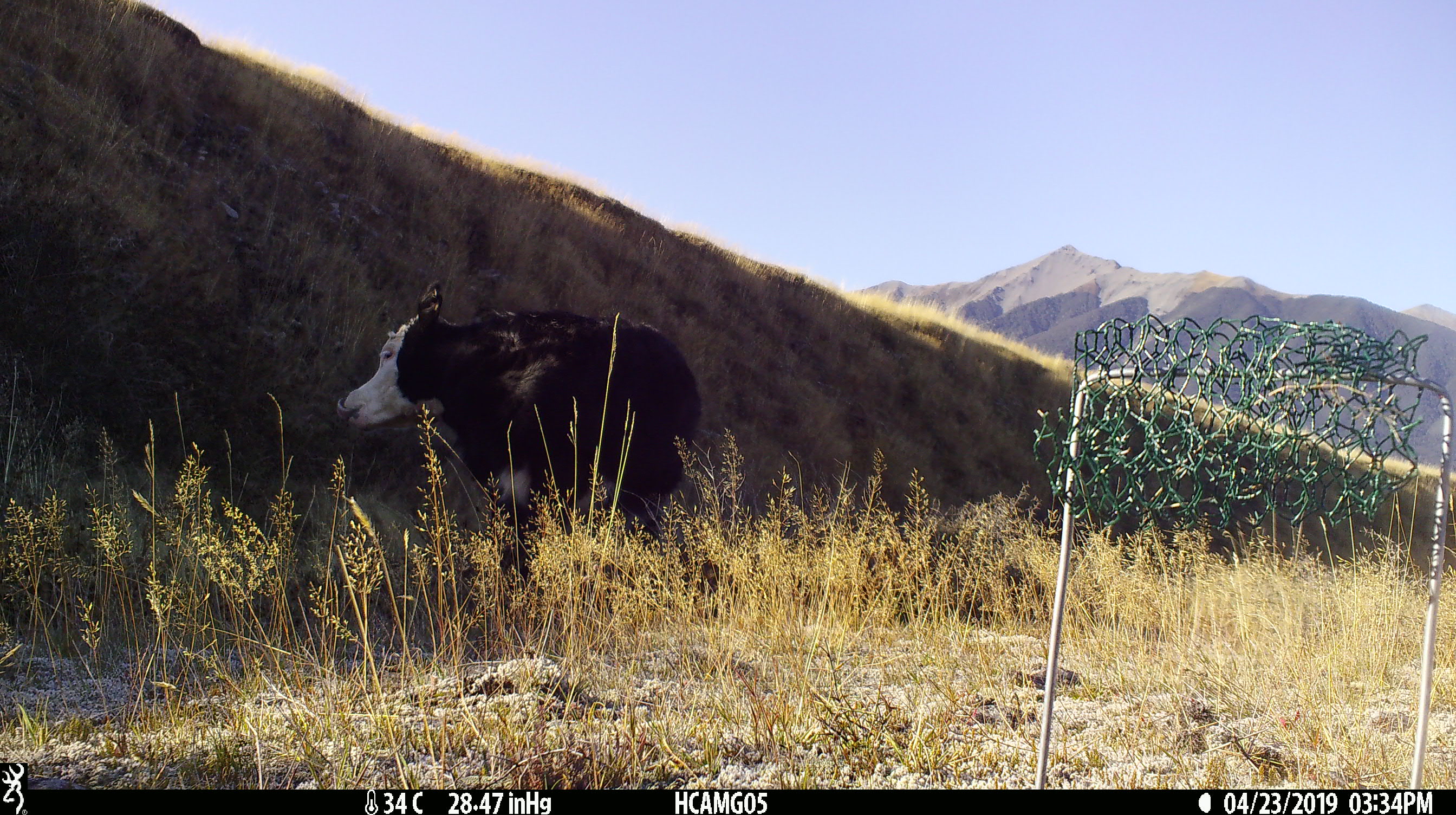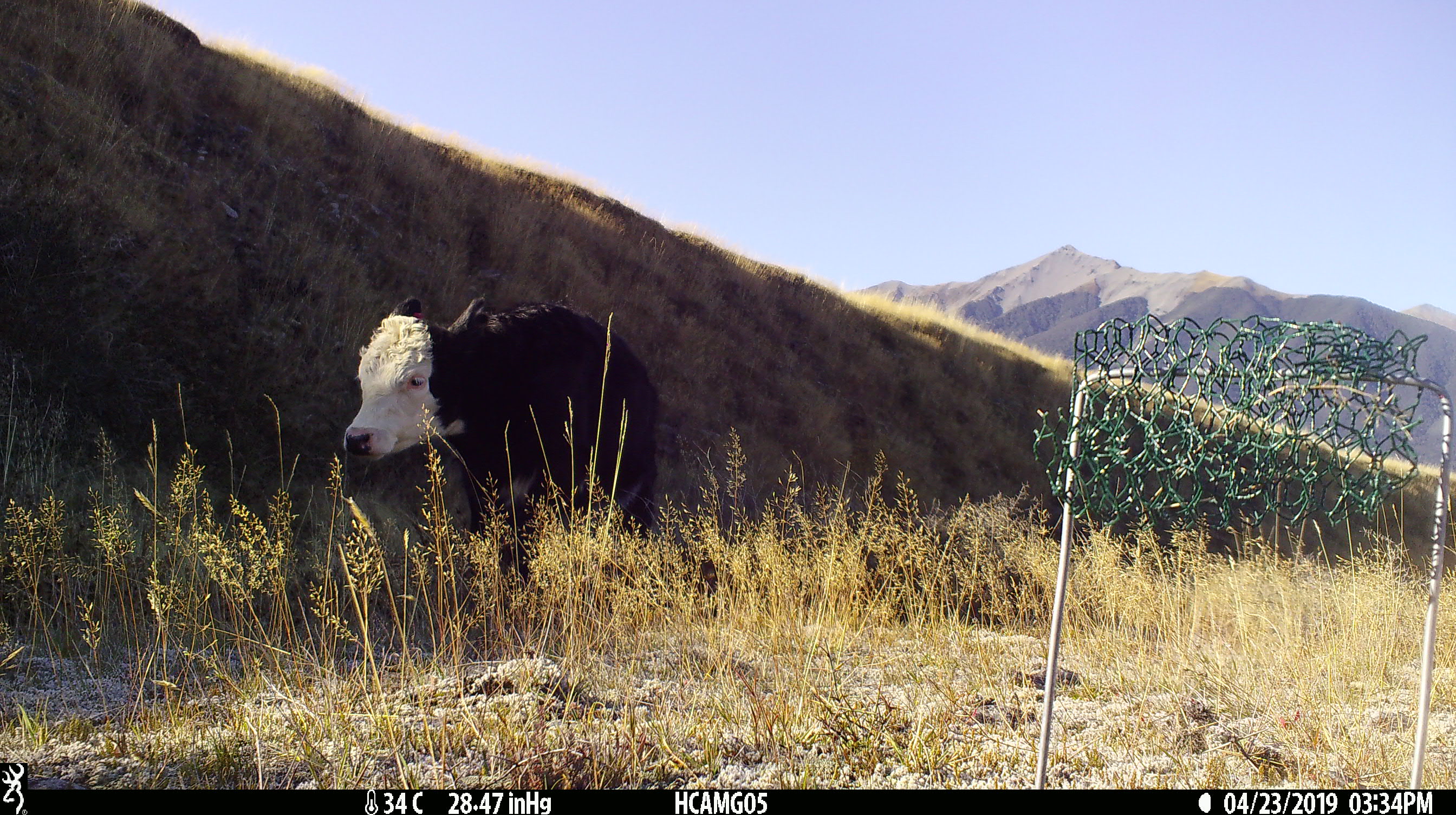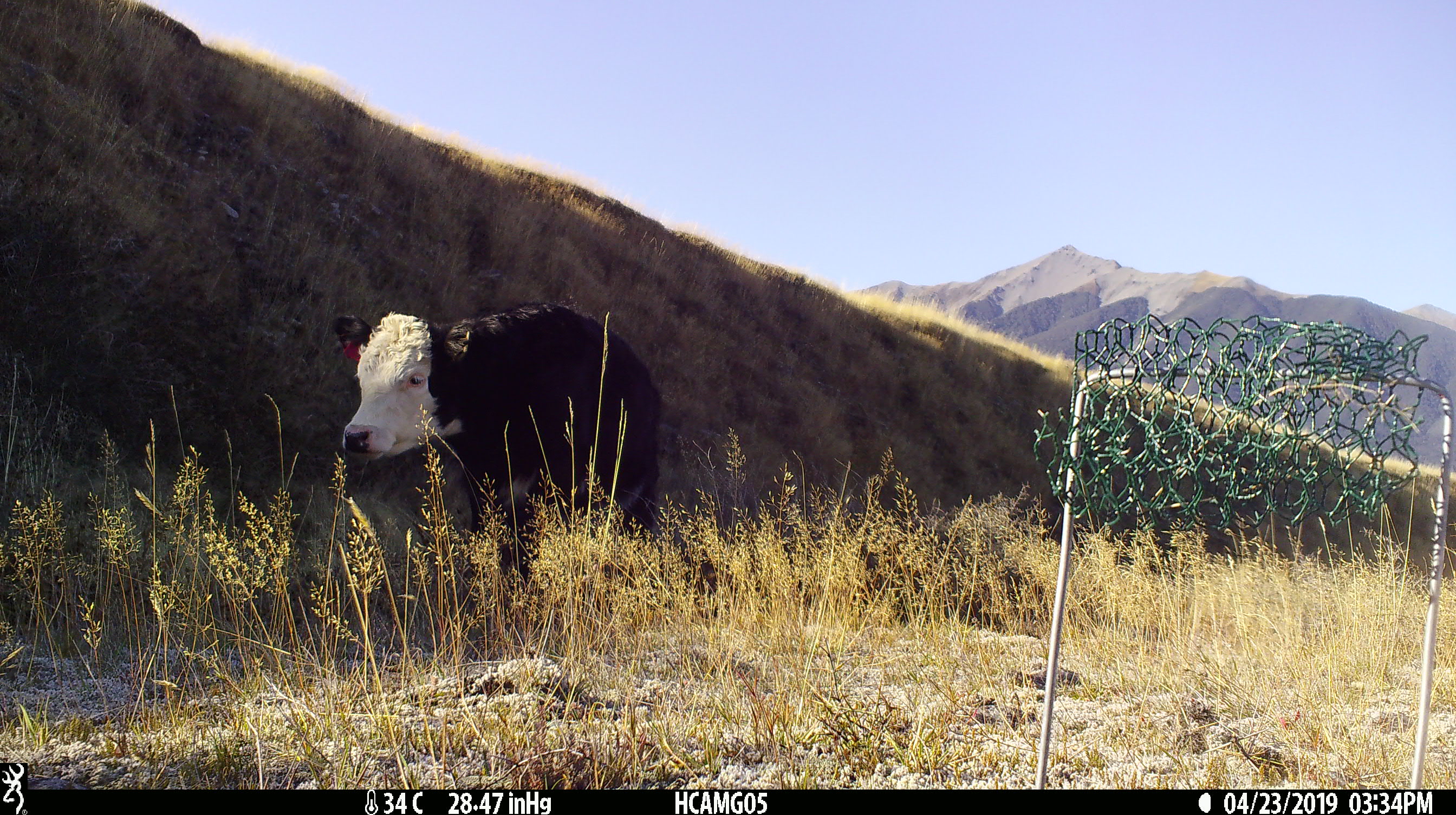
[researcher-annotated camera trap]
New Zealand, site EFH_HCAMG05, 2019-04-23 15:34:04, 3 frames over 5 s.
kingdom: Animalia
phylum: Chordata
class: Mammalia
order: Artiodactyla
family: Bovidae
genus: Bos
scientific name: Bos taurus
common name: domestic cow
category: cow